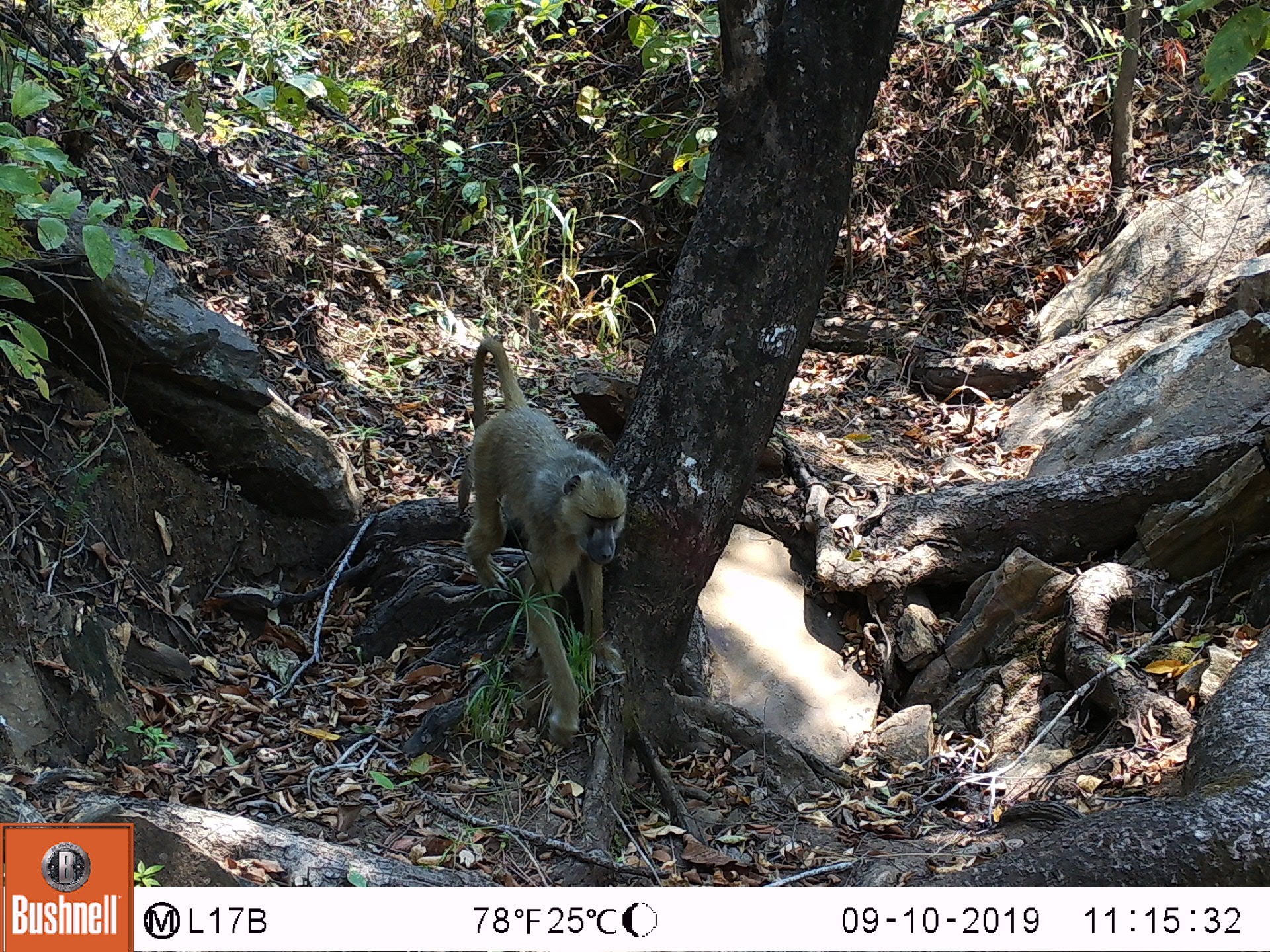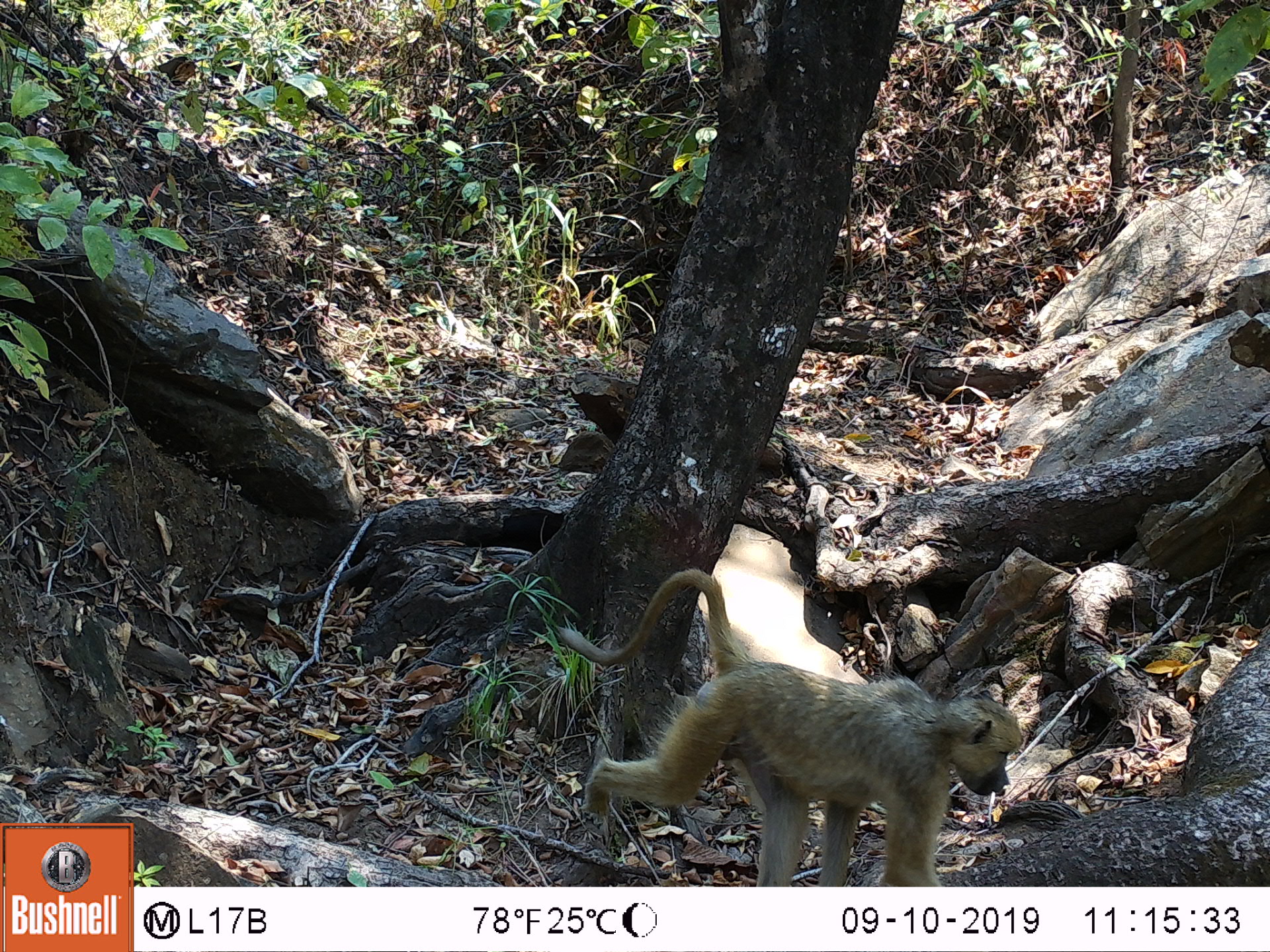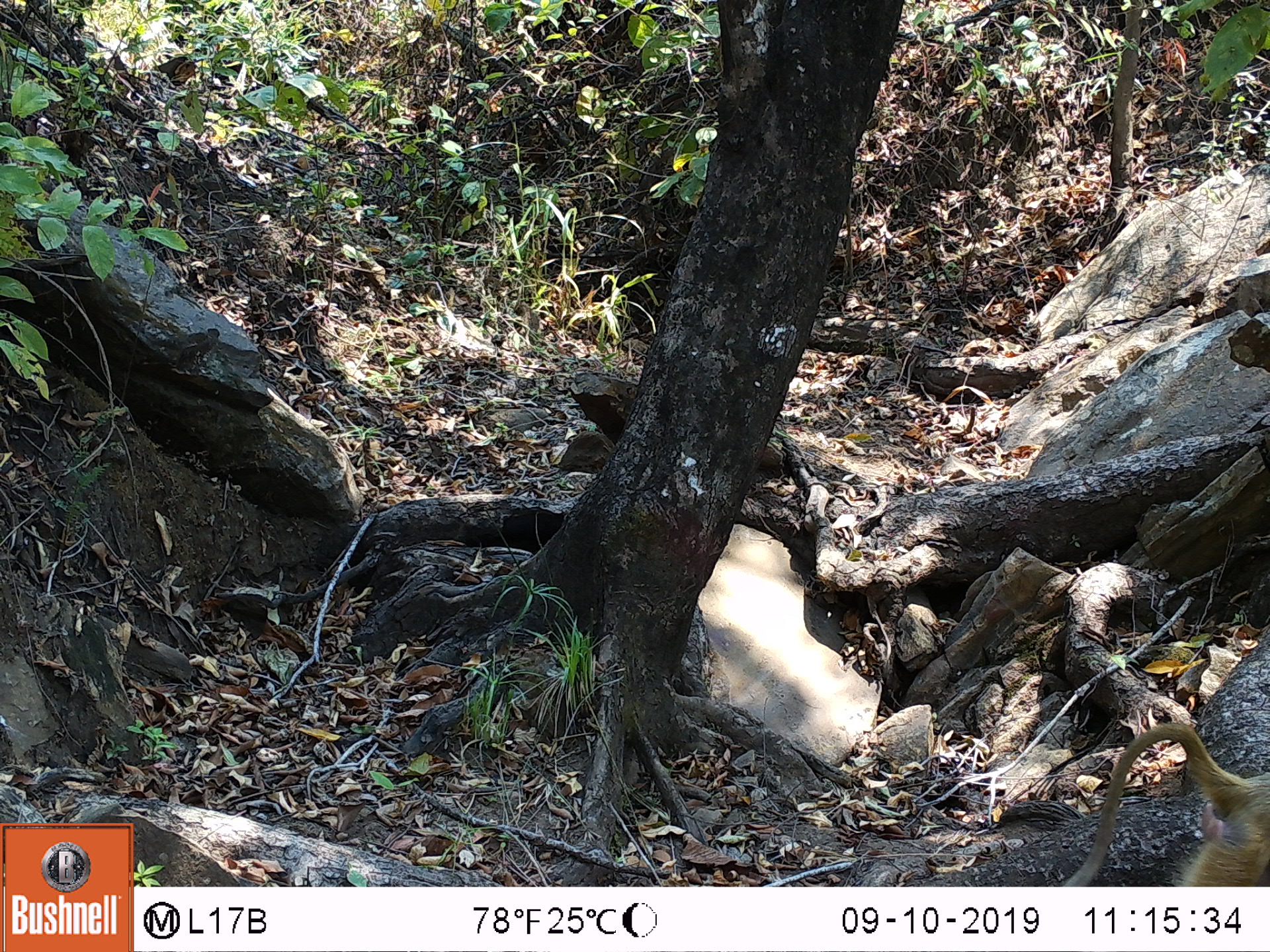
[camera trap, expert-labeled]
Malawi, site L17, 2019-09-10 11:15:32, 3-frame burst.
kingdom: Animalia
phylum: Chordata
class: Mammalia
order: Primates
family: Cercopithecidae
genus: Papio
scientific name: Papio cynocephalus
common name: yellow baboon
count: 1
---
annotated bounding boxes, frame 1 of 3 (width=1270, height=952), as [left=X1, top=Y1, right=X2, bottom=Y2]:
yellow baboon: [left=454, top=328, right=627, bottom=752]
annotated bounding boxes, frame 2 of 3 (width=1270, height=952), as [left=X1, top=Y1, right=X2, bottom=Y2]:
yellow baboon: [left=561, top=570, right=1020, bottom=882]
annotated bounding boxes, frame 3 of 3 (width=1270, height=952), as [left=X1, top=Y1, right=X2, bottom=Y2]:
yellow baboon: [left=1064, top=725, right=1266, bottom=880]